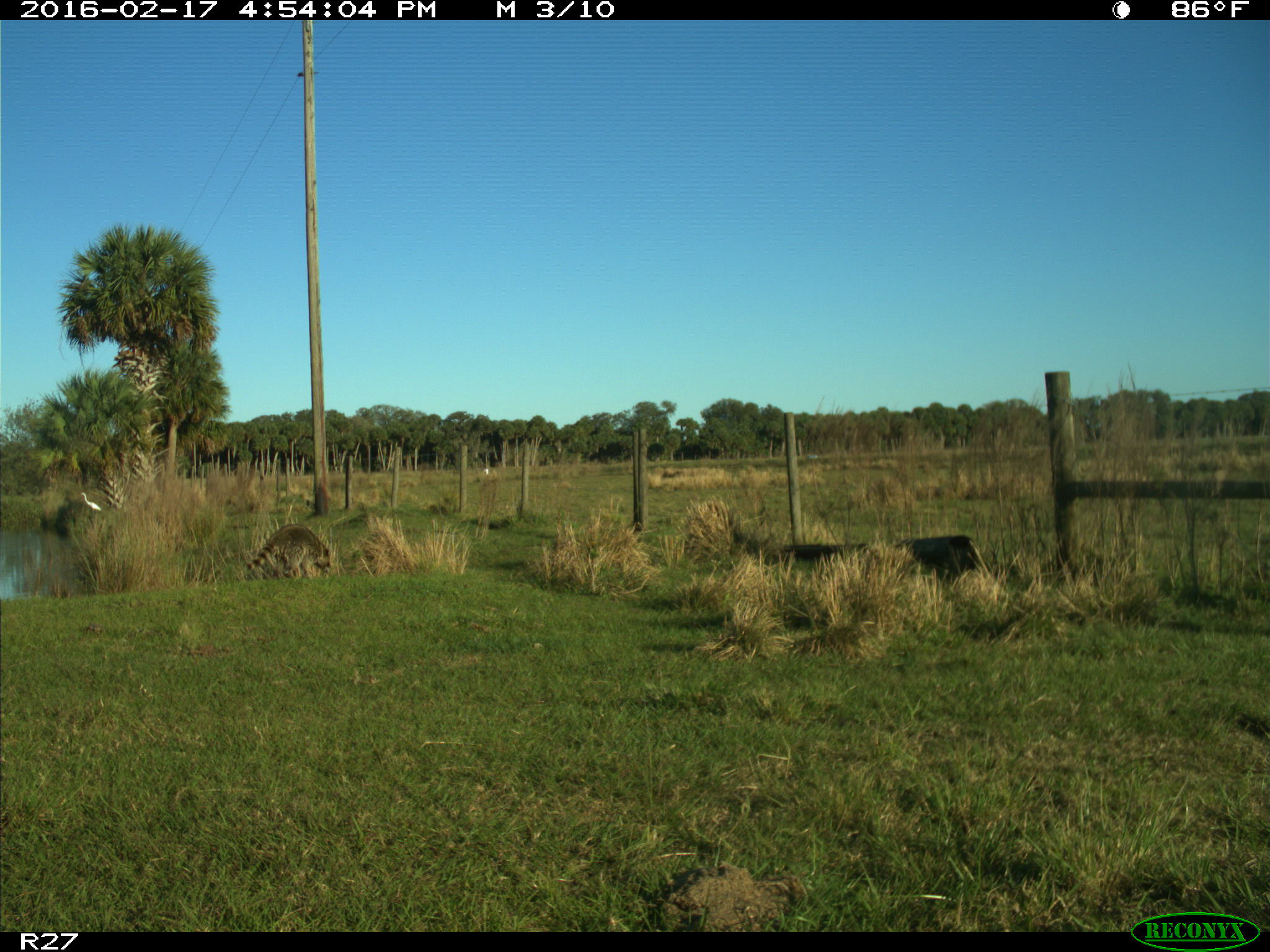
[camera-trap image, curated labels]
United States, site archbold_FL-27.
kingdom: Animalia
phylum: Chordata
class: Mammalia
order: Carnivora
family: Procyonidae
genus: Procyon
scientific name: Procyon lotor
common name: common raccoon